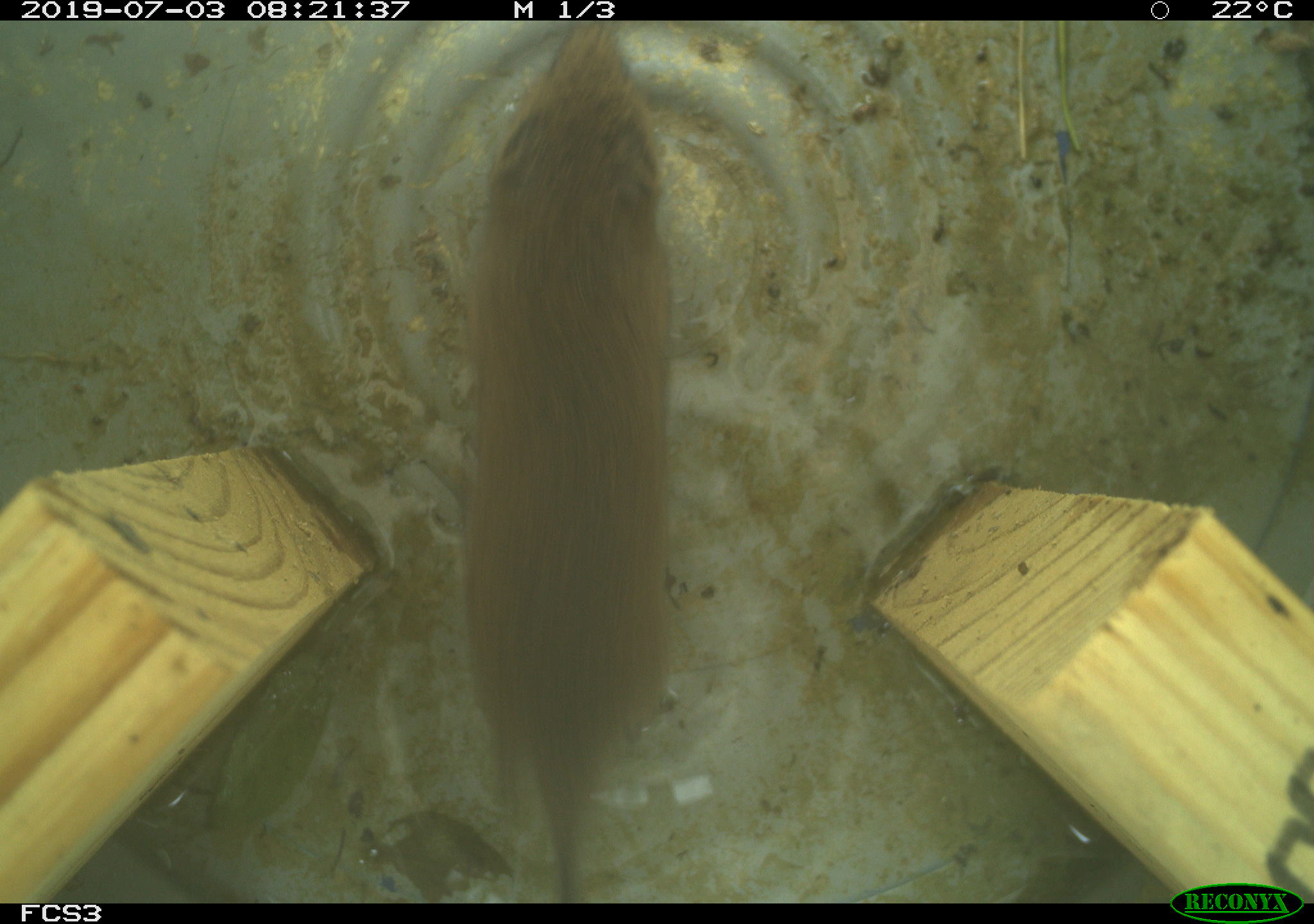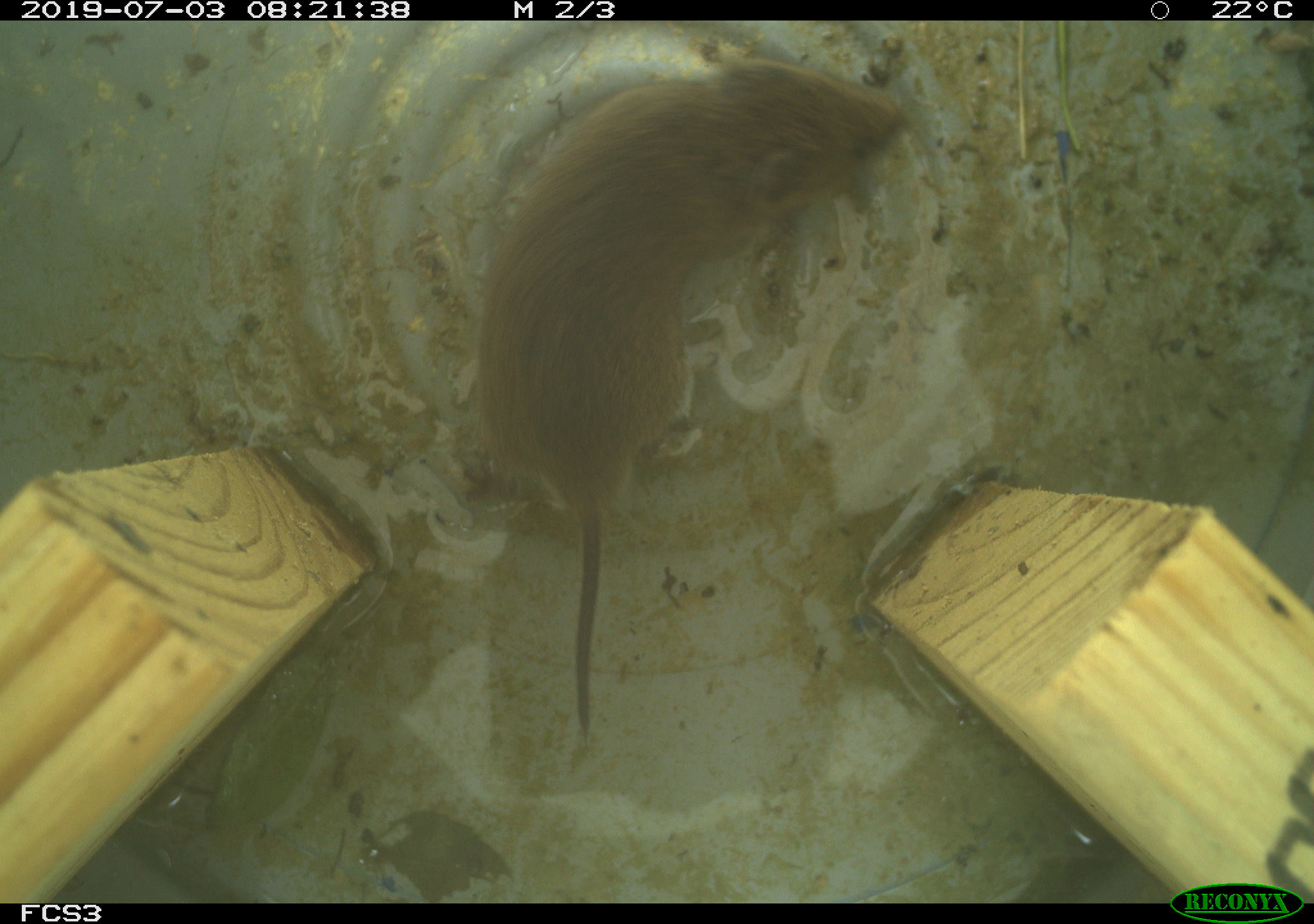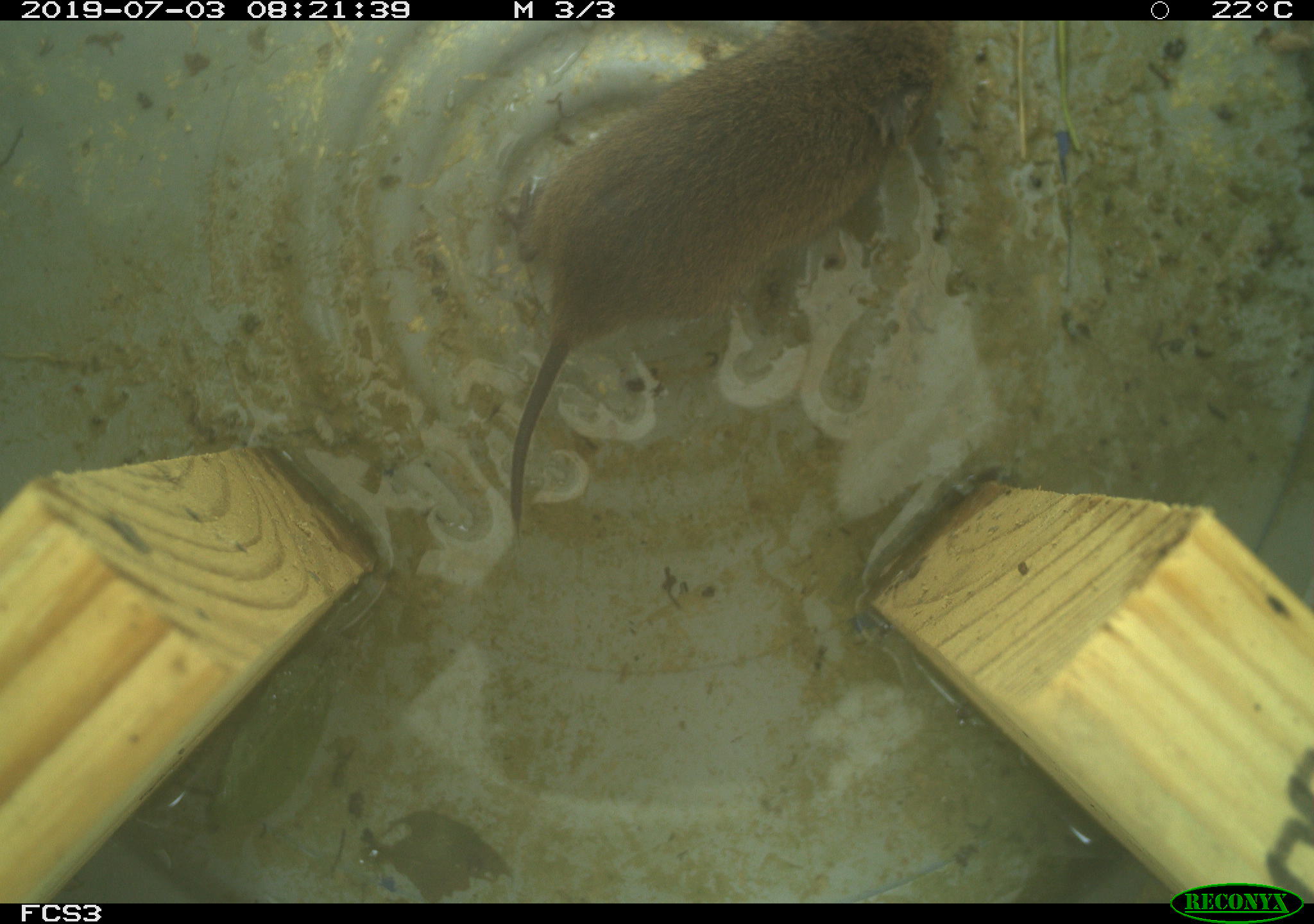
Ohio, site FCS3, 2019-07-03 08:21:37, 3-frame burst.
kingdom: Animalia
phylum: Chordata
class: Mammalia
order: Rodentia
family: Cricetidae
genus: Microtus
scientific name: Microtus pennsylvanicus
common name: meadow vole